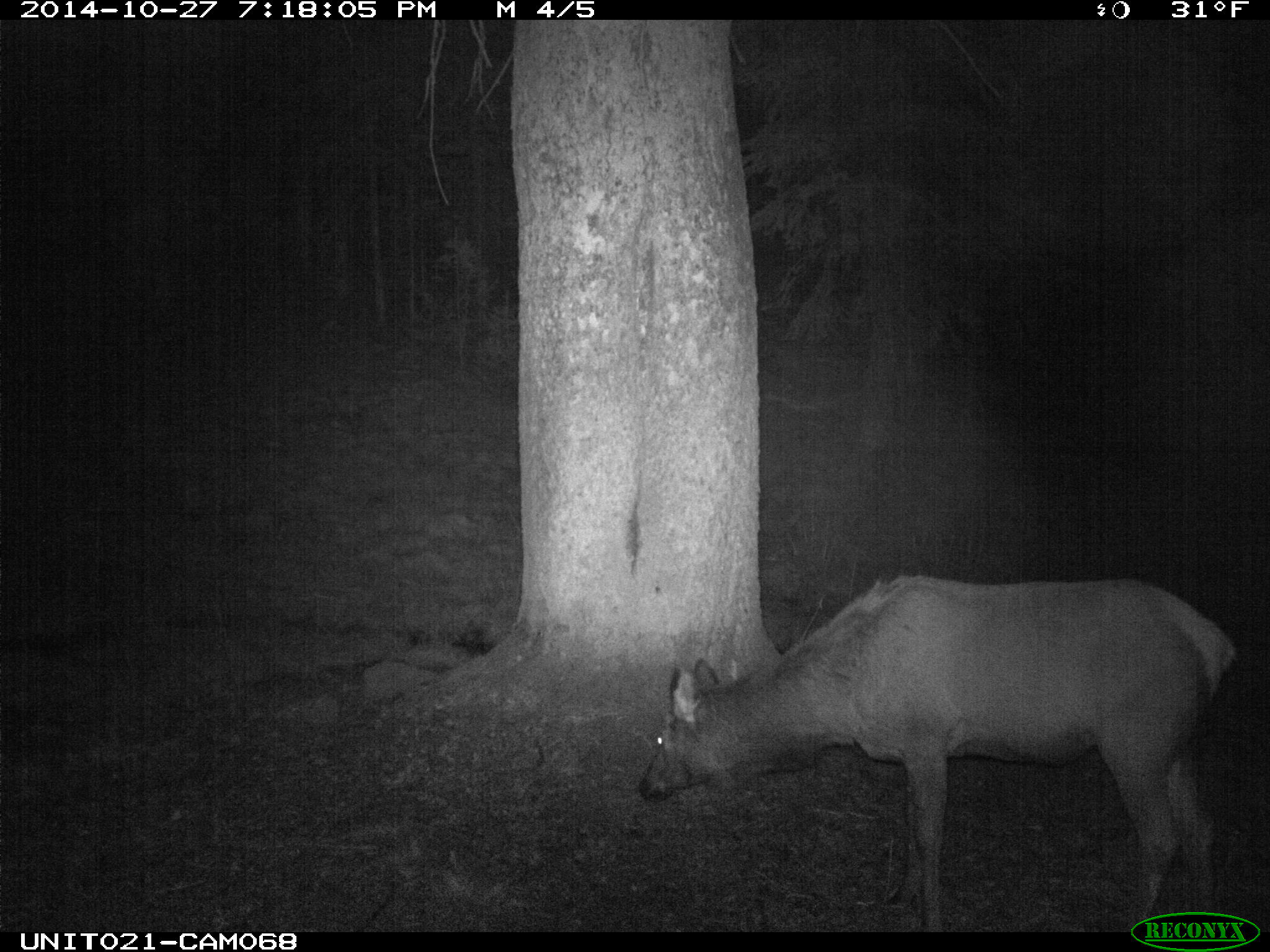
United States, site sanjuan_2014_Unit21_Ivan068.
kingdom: Animalia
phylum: Chordata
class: Mammalia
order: Artiodactyla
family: Cervidae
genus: Cervus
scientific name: Cervus elaphus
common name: red deer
Cervus elaphus (red deer).